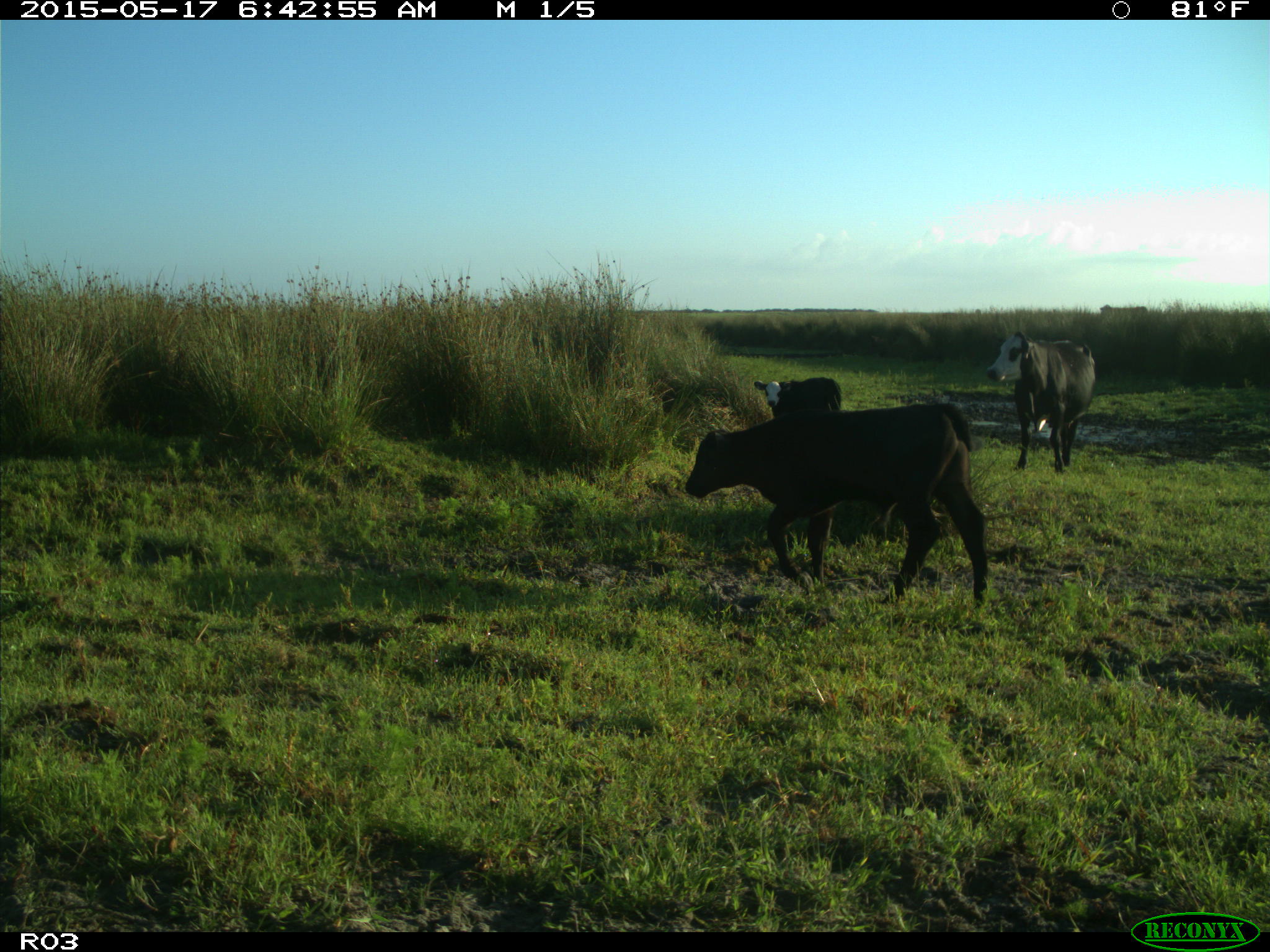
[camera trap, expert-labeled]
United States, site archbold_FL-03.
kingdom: Animalia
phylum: Chordata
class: Mammalia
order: Artiodactyla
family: Bovidae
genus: Bos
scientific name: Bos taurus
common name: domestic cow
Bos taurus (domestic cow).